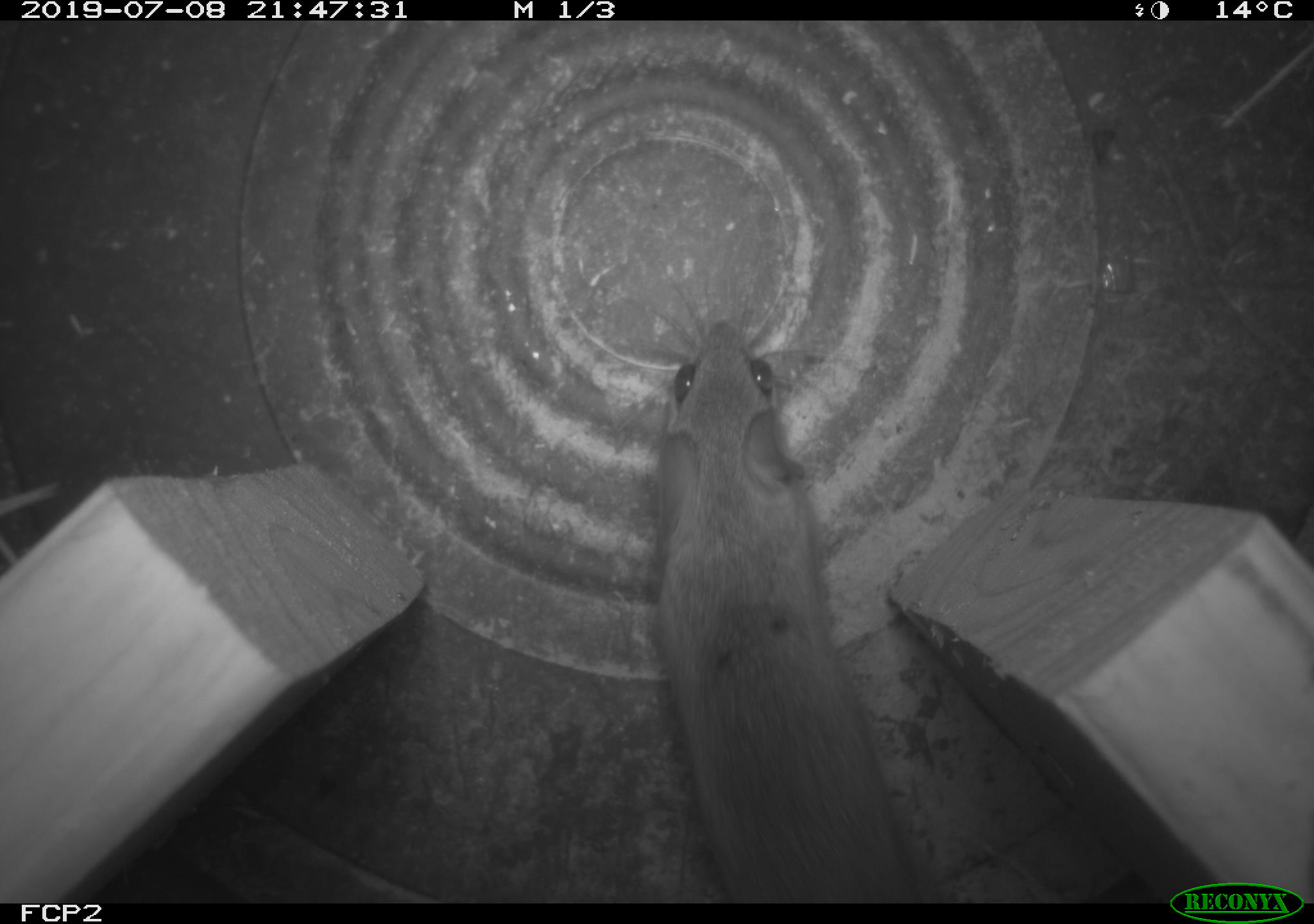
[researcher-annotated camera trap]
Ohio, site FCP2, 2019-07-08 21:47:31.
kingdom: Animalia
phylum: Chordata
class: Mammalia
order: Rodentia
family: Cricetidae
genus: Peromyscus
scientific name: Peromyscus leucopus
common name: white-footed mouse